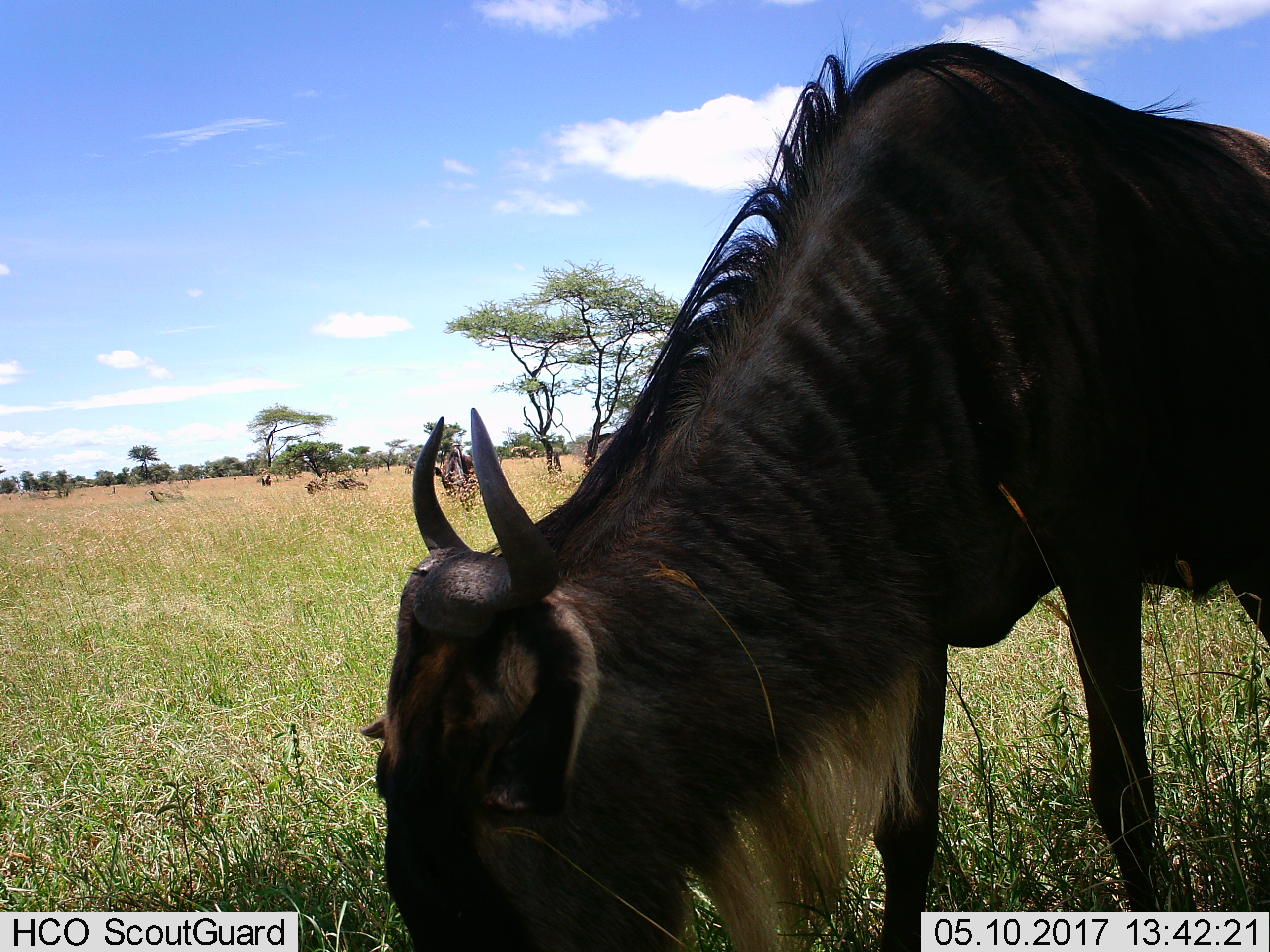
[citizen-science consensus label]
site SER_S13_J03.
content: unidentified animal